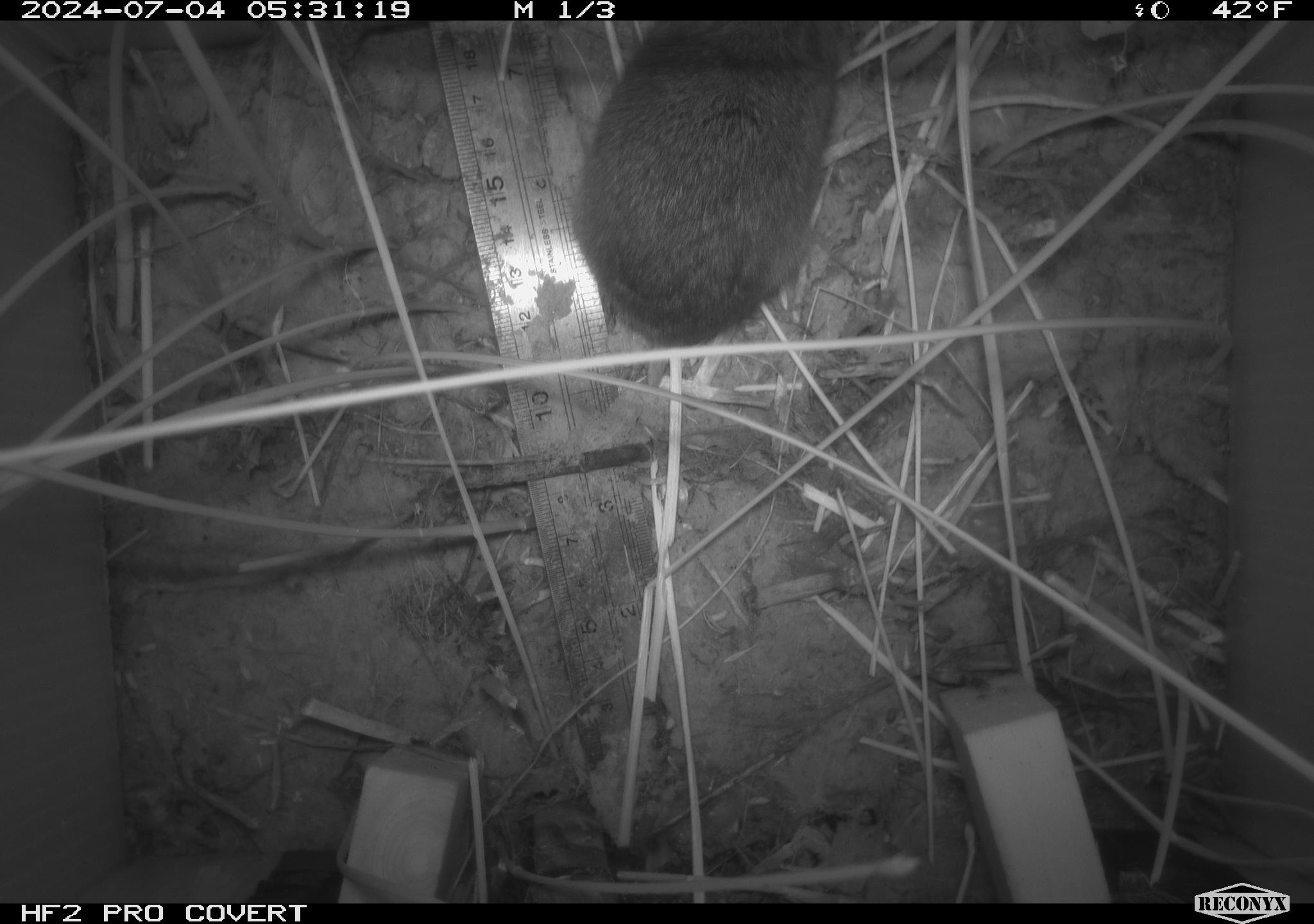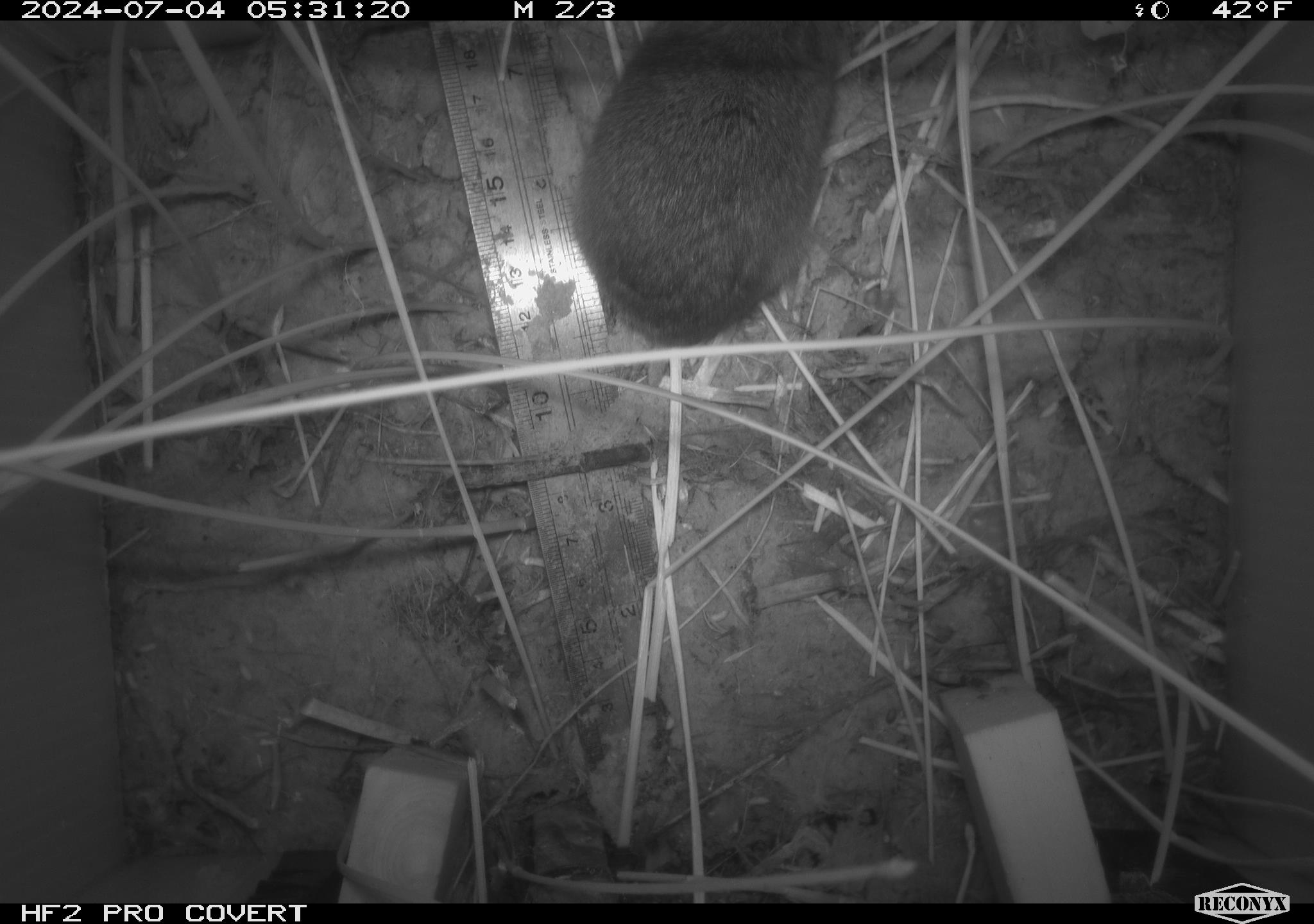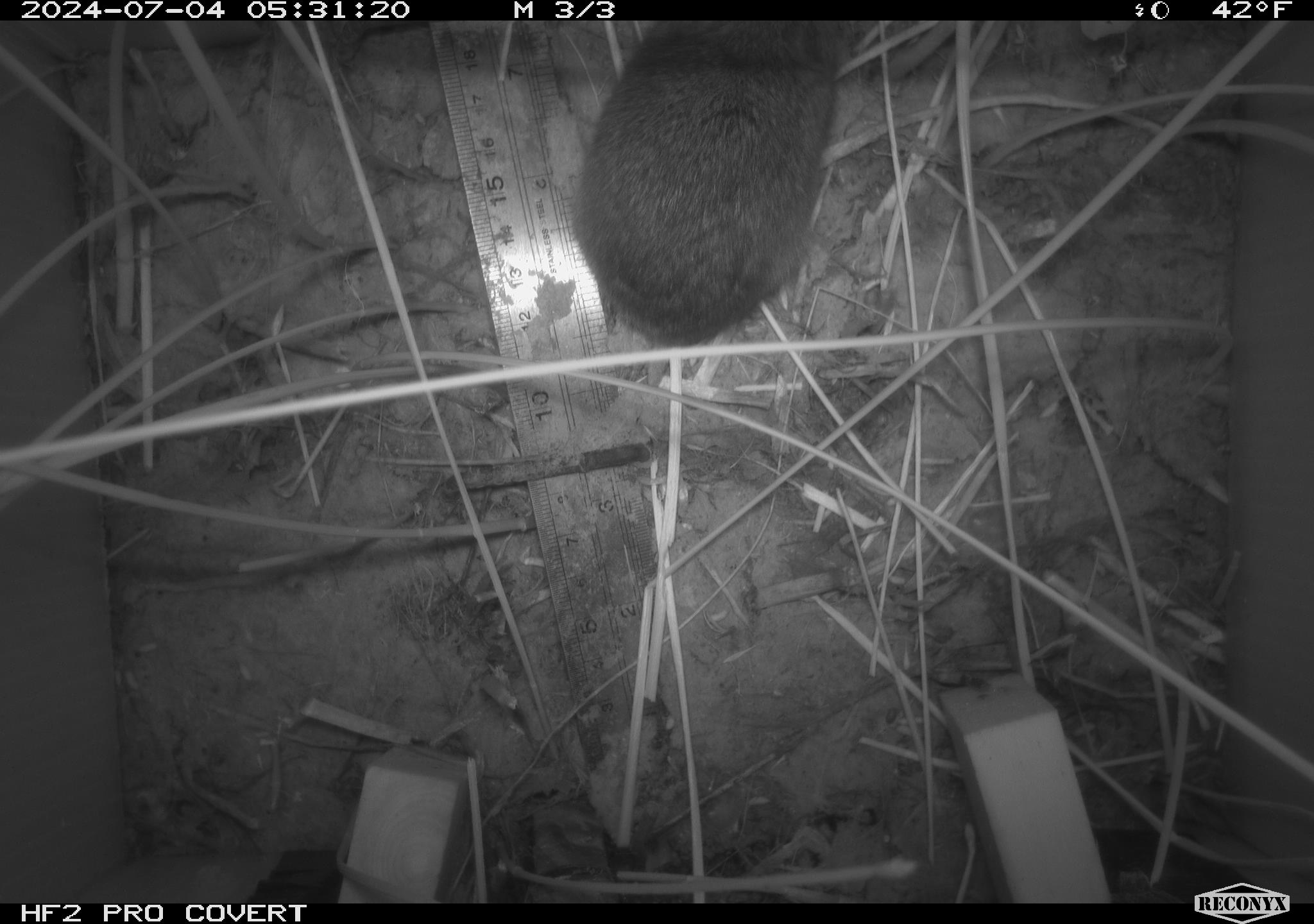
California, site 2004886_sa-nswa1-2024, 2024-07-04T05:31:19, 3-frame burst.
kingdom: Animalia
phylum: Chordata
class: Mammalia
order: Rodentia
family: Cricetidae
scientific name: Arvicolinae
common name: voles, lemmings, and muskrats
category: arvicolinae subfamily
Arvicolinae subfamily (voles, lemmings, and muskrats) (Arvicolinae).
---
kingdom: Animalia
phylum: Chordata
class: Mammalia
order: Rodentia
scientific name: Rodentia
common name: rodent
Rodent (Rodentia).